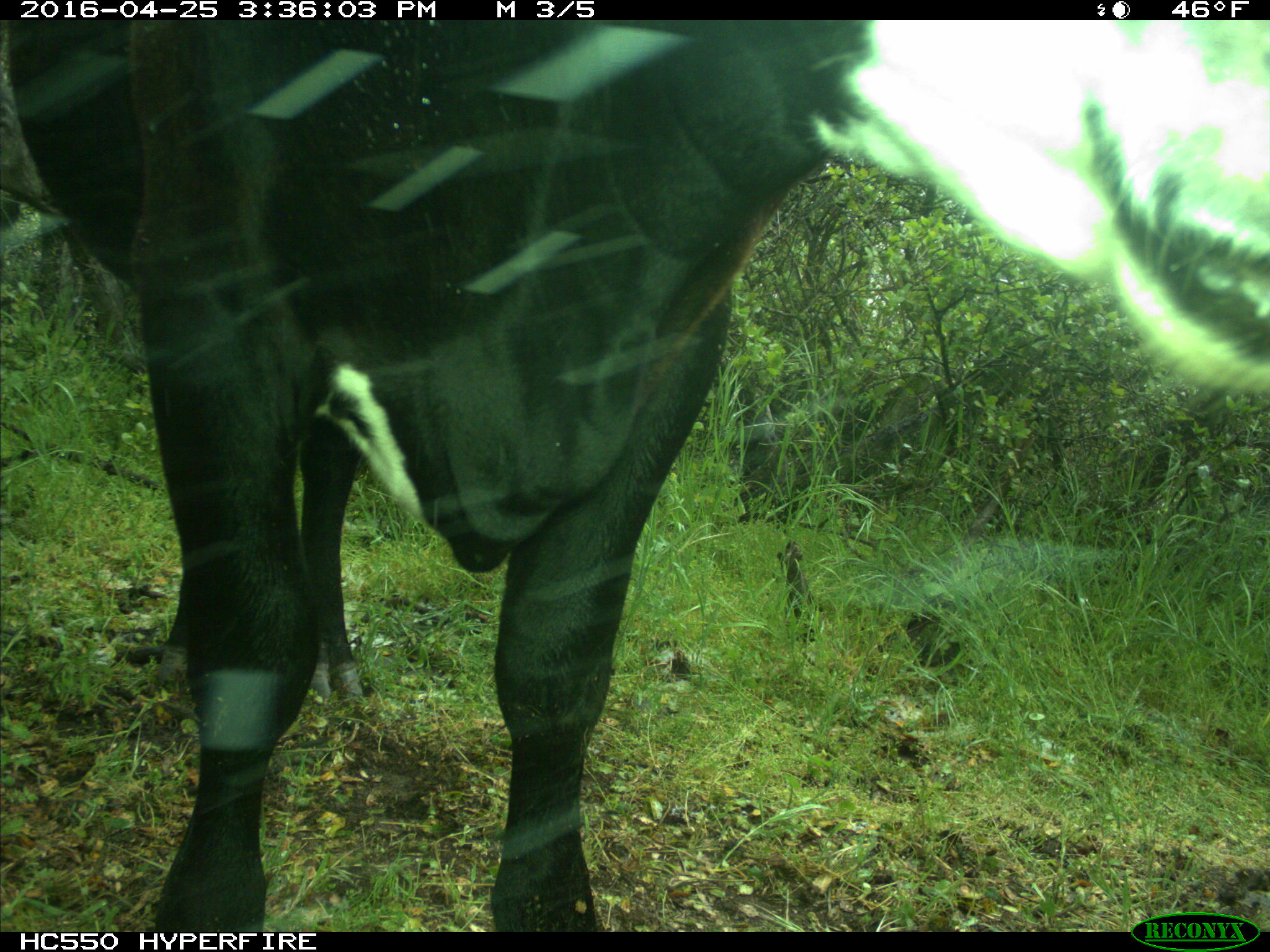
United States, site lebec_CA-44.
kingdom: Animalia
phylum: Chordata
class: Mammalia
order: Artiodactyla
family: Bovidae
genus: Bos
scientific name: Bos taurus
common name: domestic cow